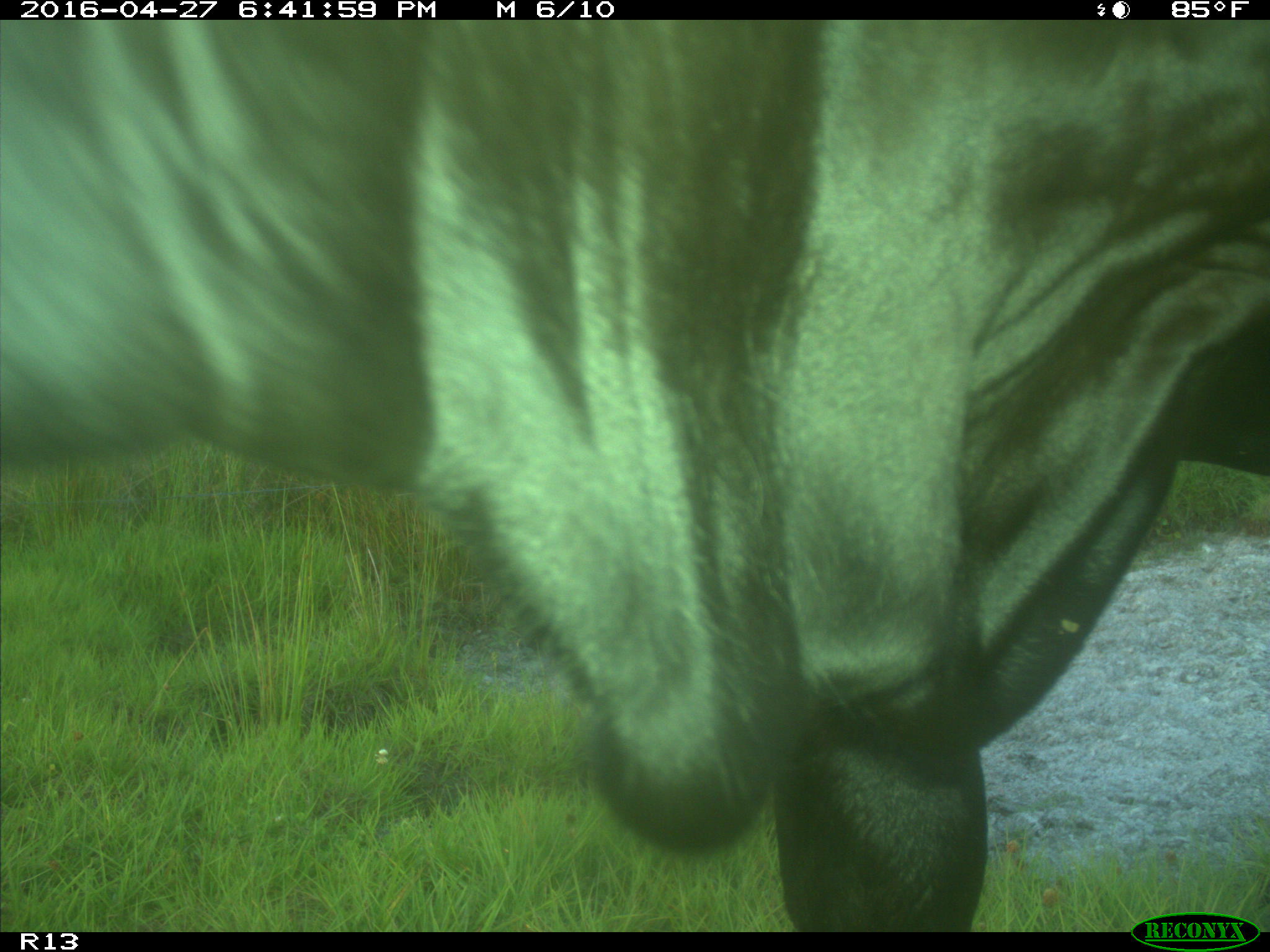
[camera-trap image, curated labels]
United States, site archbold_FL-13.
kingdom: Animalia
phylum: Chordata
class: Mammalia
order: Artiodactyla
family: Bovidae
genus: Bos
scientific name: Bos taurus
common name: domestic cow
Bos taurus (domestic cow).